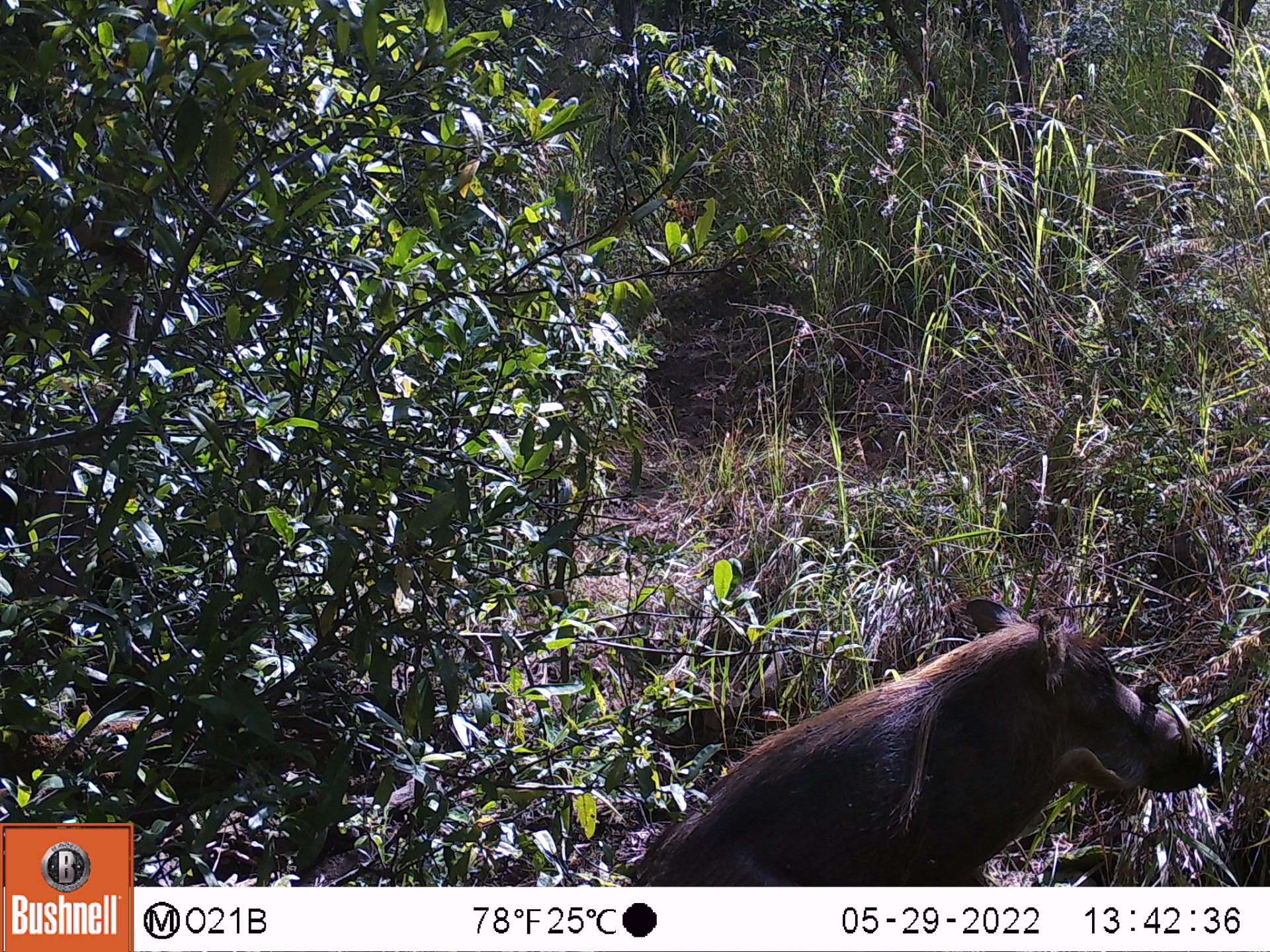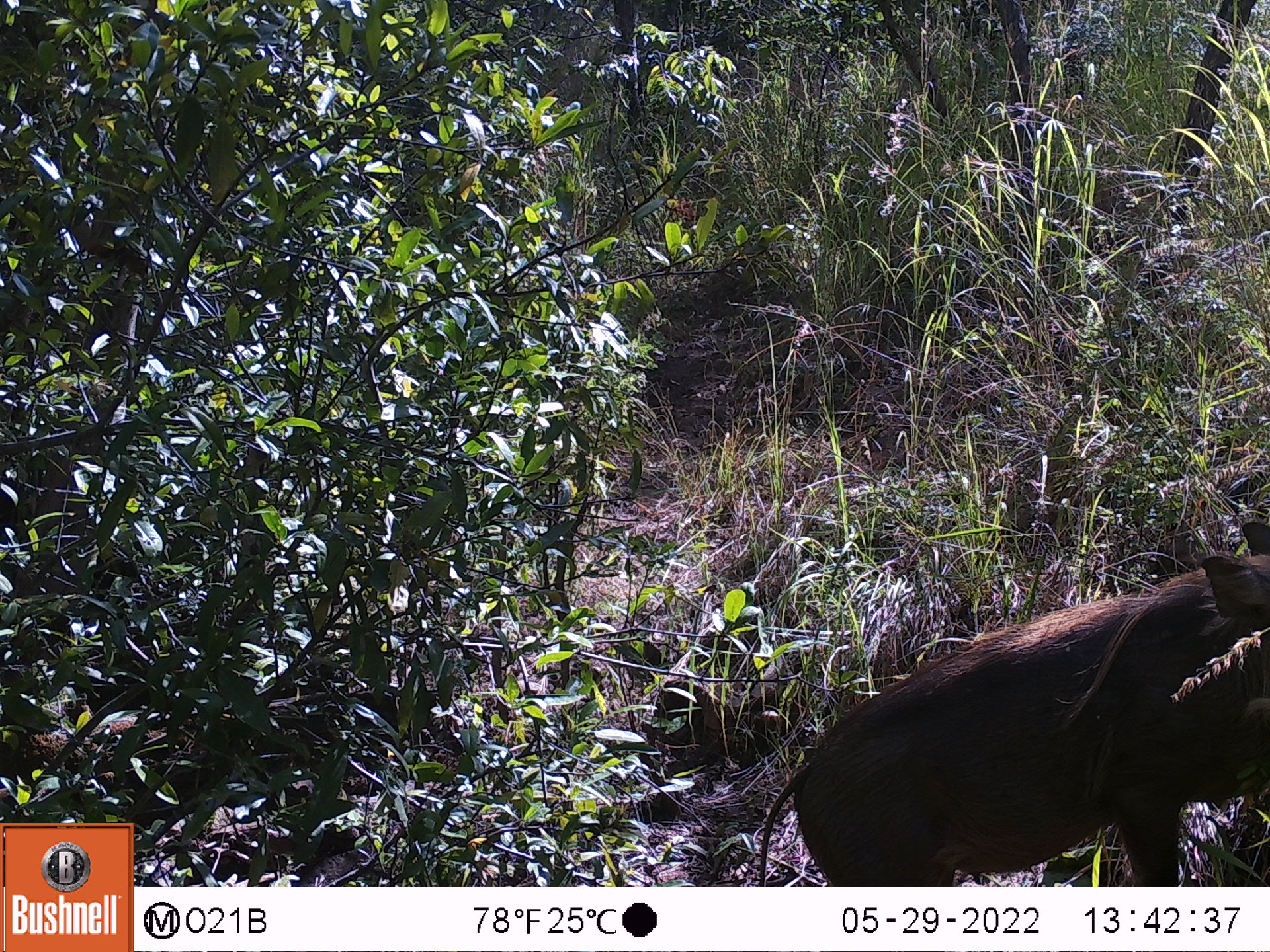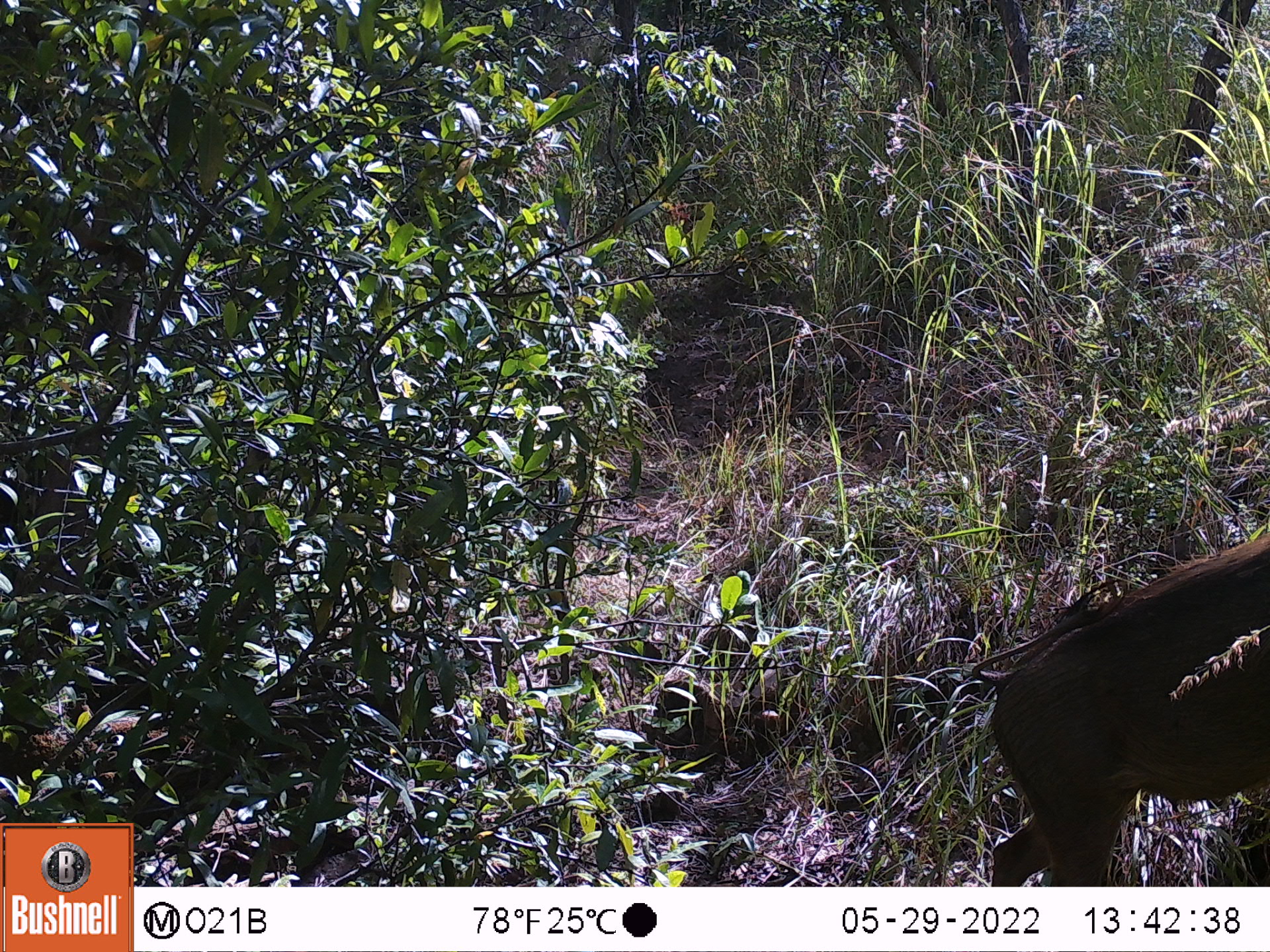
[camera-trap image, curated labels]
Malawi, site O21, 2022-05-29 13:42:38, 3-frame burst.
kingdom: Animalia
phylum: Chordata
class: Mammalia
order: Artiodactyla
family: Suidae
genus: Phacochoerus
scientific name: Phacochoerus africanus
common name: common warthog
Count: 1.